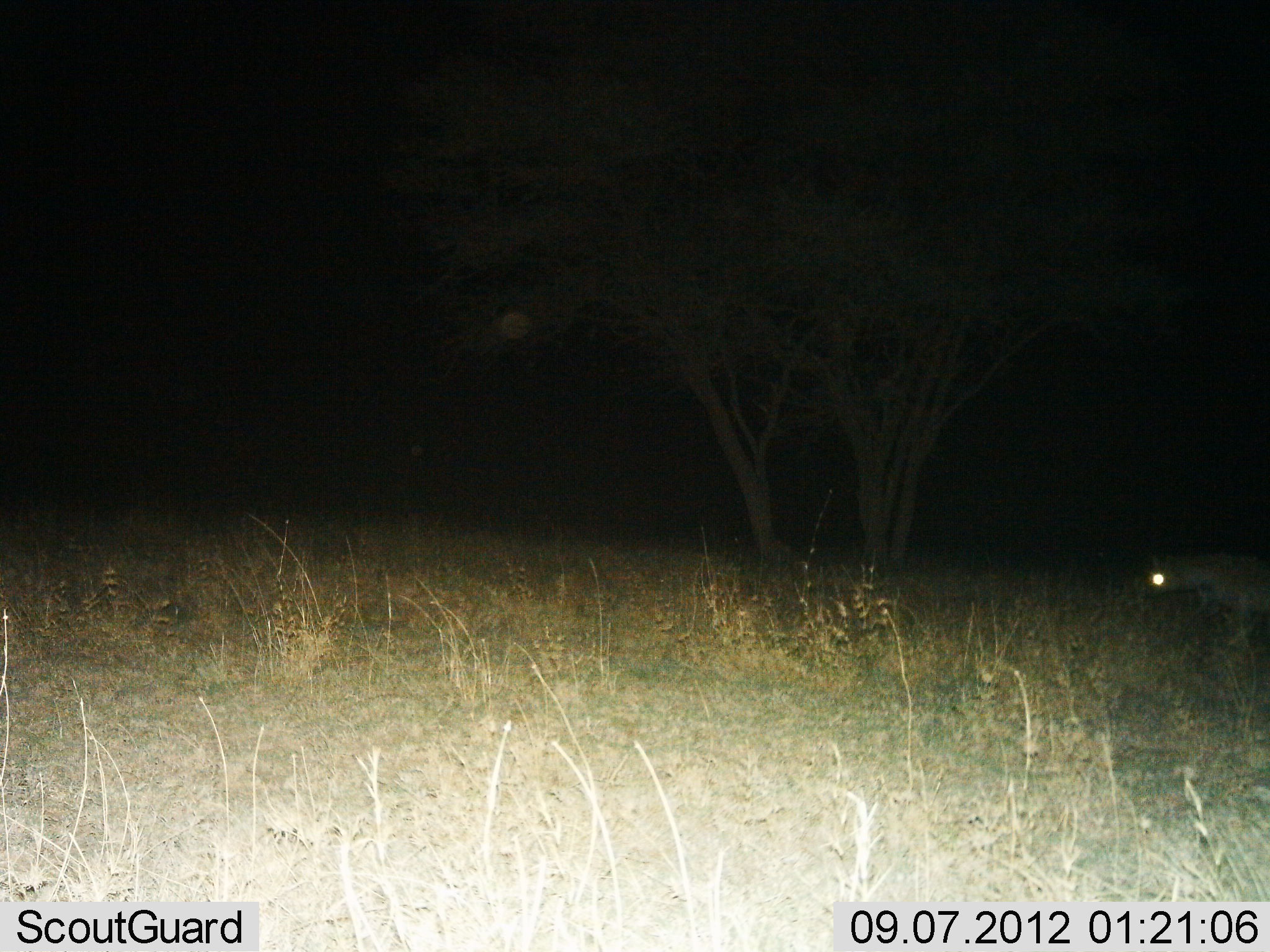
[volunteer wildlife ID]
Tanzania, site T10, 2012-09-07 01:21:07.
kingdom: Animalia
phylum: Chordata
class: Mammalia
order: Carnivora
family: Hyaenidae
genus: Crocuta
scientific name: Crocuta crocuta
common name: spotted hyena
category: hyenaspotted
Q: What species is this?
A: Hyenaspotted (spotted hyena) (Crocuta crocuta).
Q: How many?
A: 1.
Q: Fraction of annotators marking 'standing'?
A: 10%.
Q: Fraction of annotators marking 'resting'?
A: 0%.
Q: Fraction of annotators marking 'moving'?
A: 90%.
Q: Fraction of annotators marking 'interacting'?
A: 0%.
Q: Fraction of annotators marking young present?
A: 0%.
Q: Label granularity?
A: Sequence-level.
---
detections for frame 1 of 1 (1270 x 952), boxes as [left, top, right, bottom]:
animal: [1142, 548, 1270, 647]